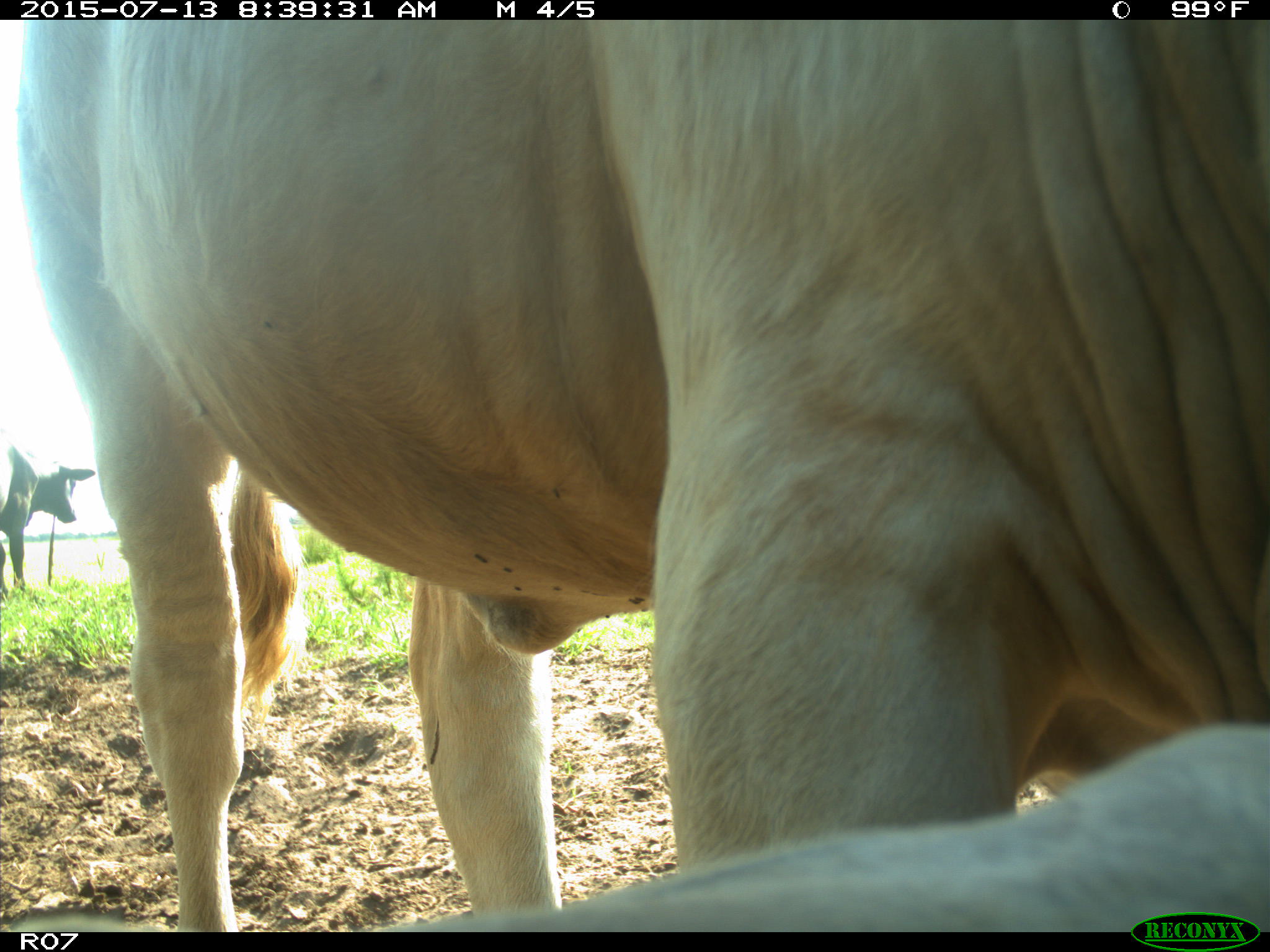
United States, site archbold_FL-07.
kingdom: Animalia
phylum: Chordata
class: Mammalia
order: Artiodactyla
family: Bovidae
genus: Bos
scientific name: Bos taurus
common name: domestic cow